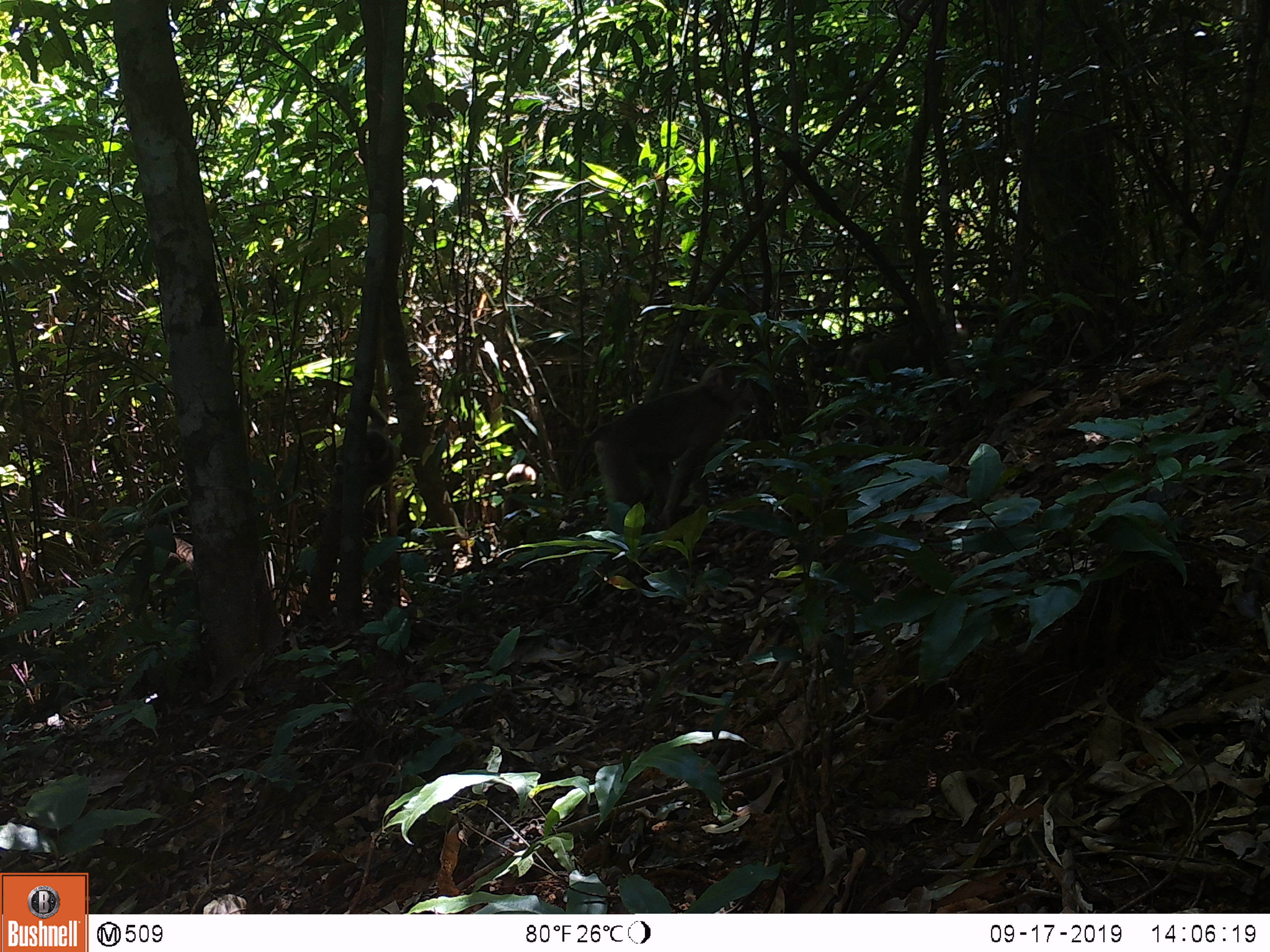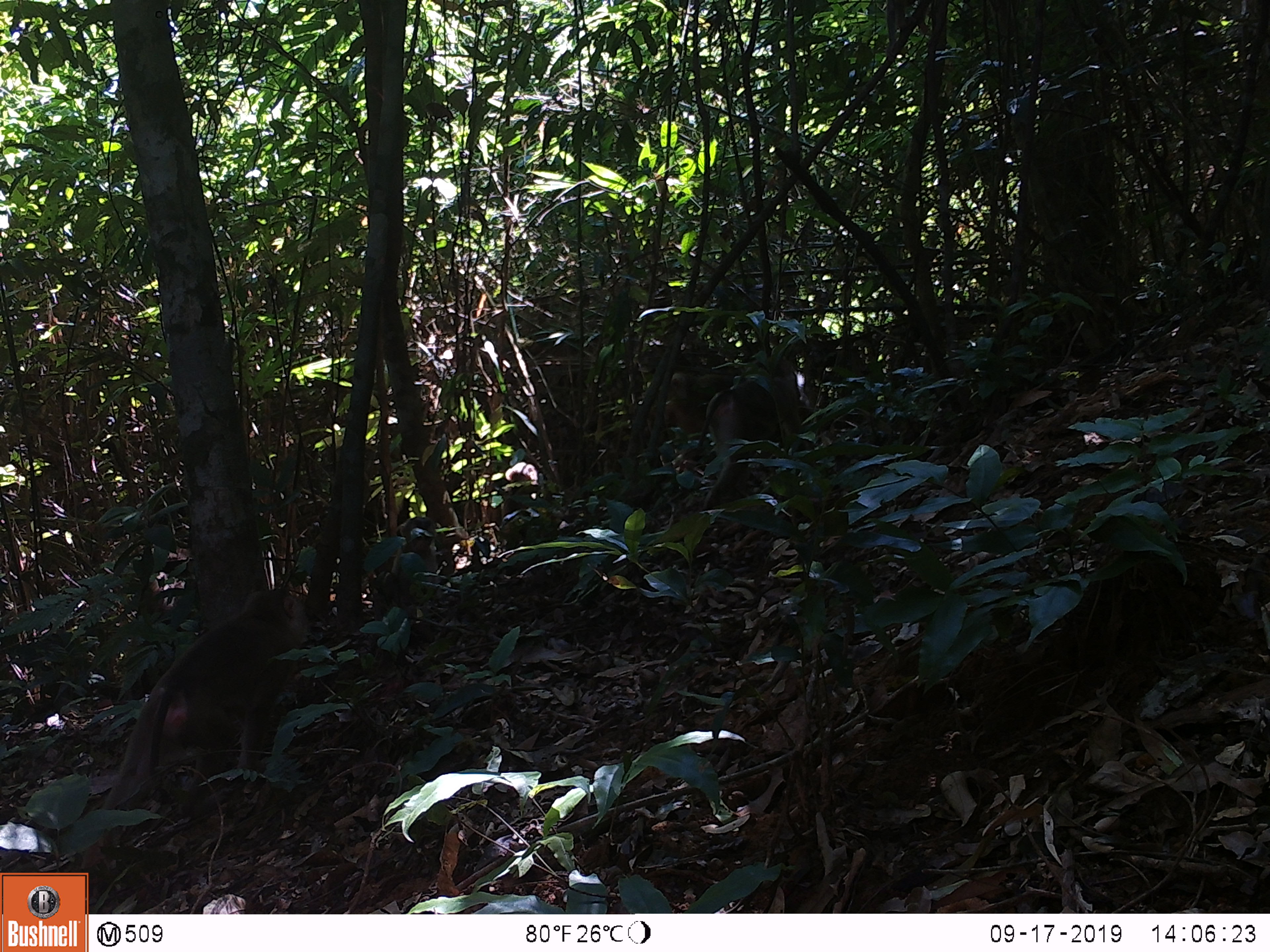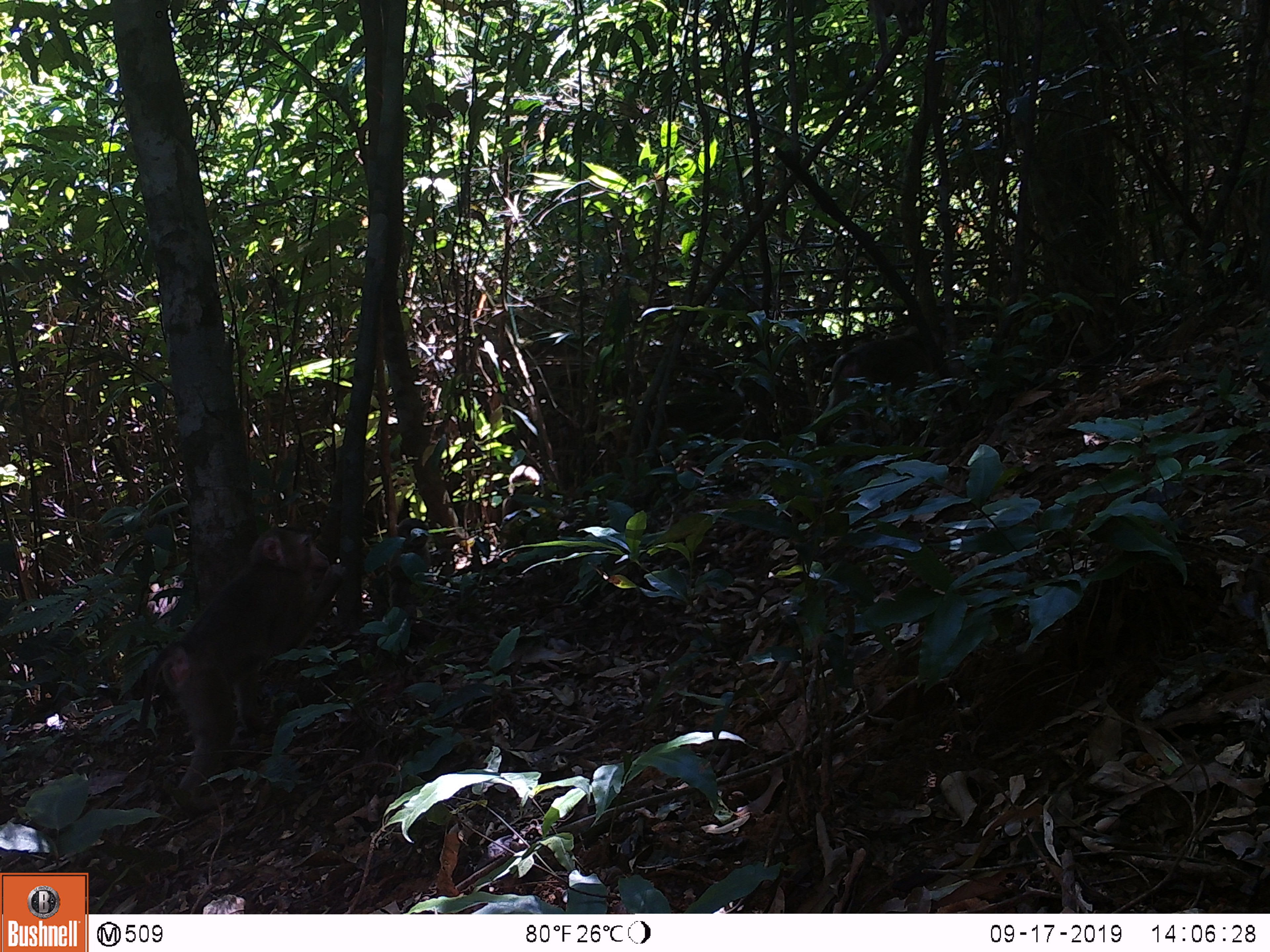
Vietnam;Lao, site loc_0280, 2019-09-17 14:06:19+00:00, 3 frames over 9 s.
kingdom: Animalia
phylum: Chordata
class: Mammalia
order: Primates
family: Cercopithecidae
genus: Macaca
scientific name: Macaca nemestrina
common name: pig-tailed macaque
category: pig tailed macaque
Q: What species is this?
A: Pig tailed macaque (pig-tailed macaque) (Macaca nemestrina).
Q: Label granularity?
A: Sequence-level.